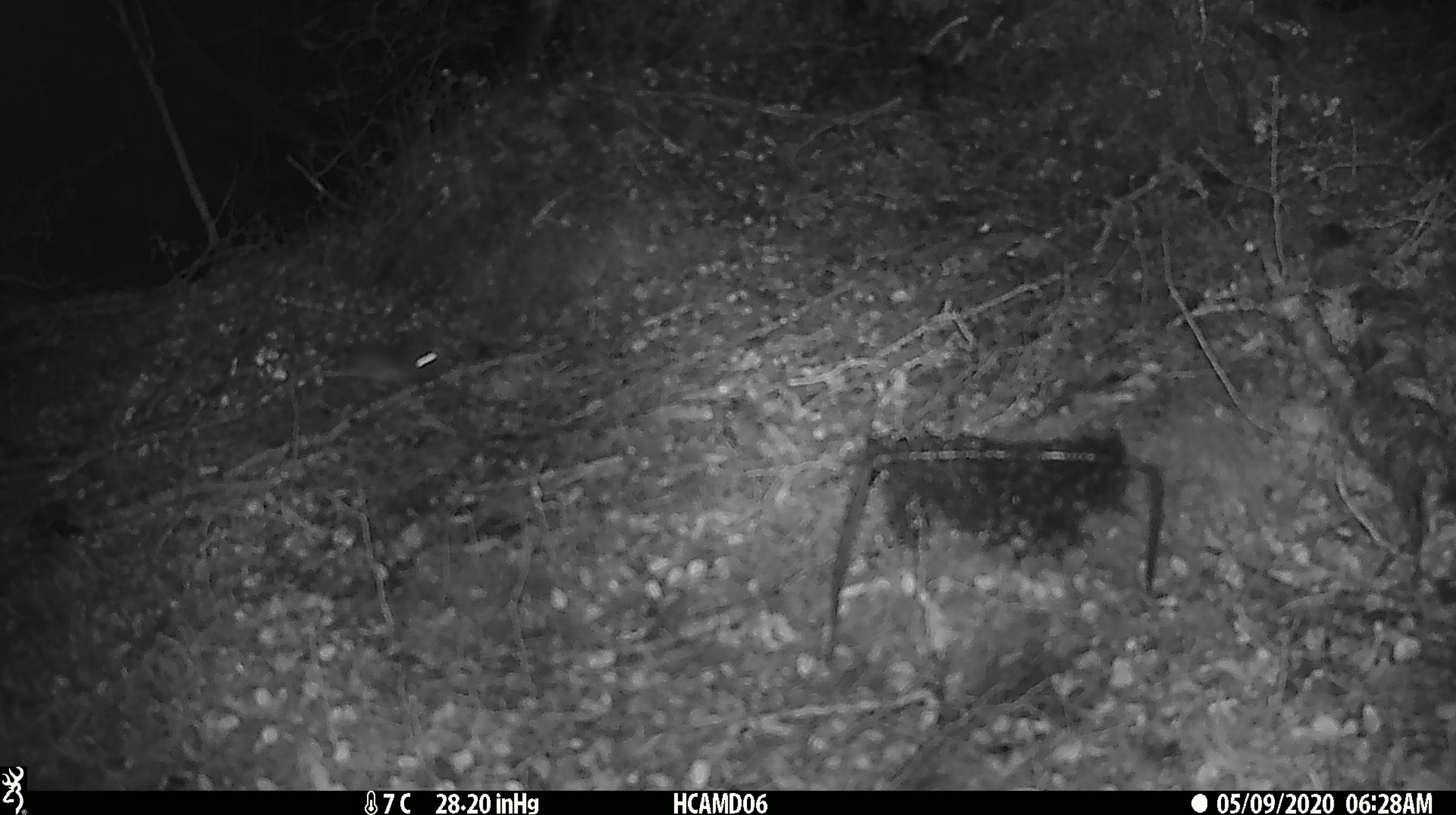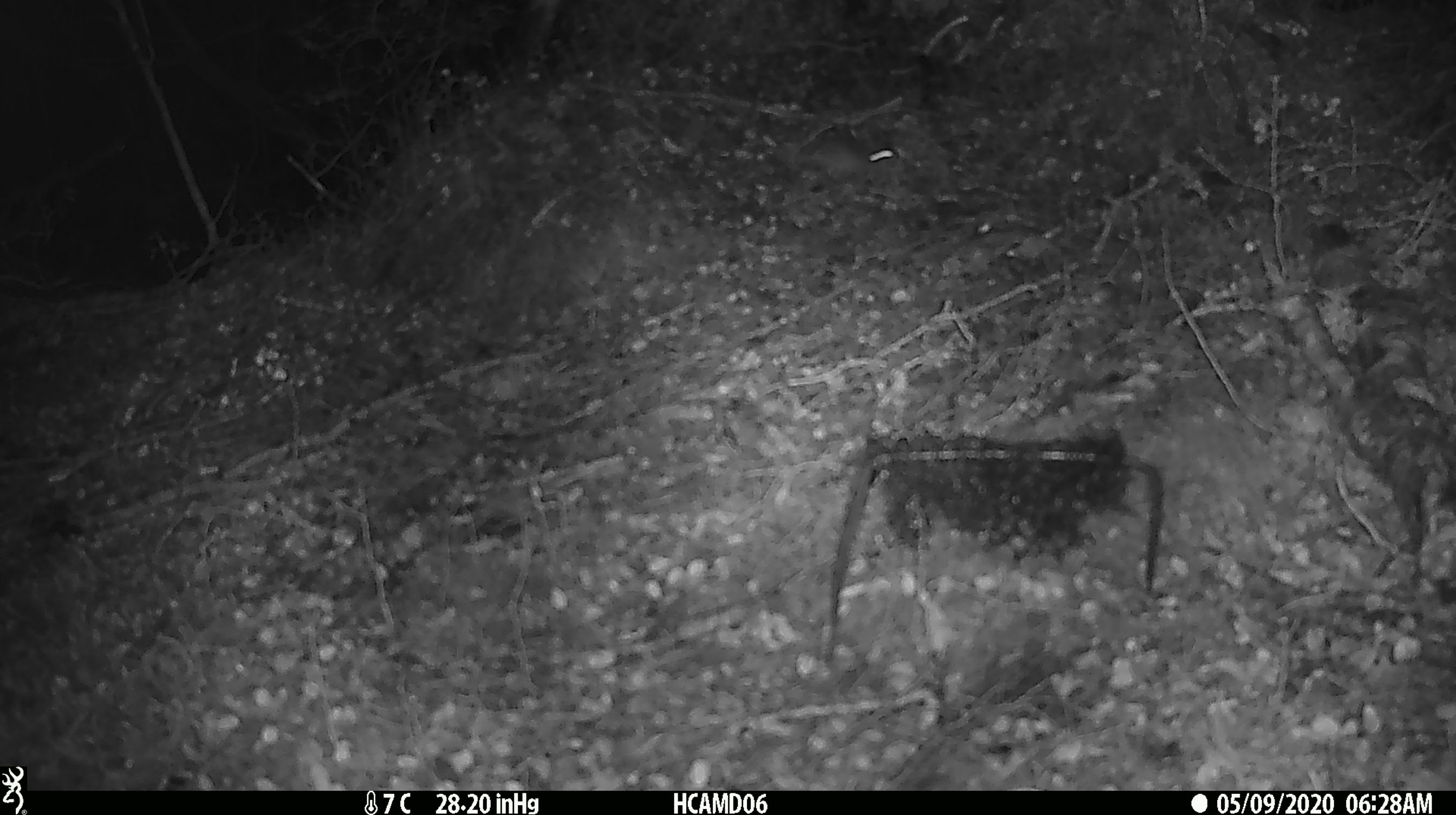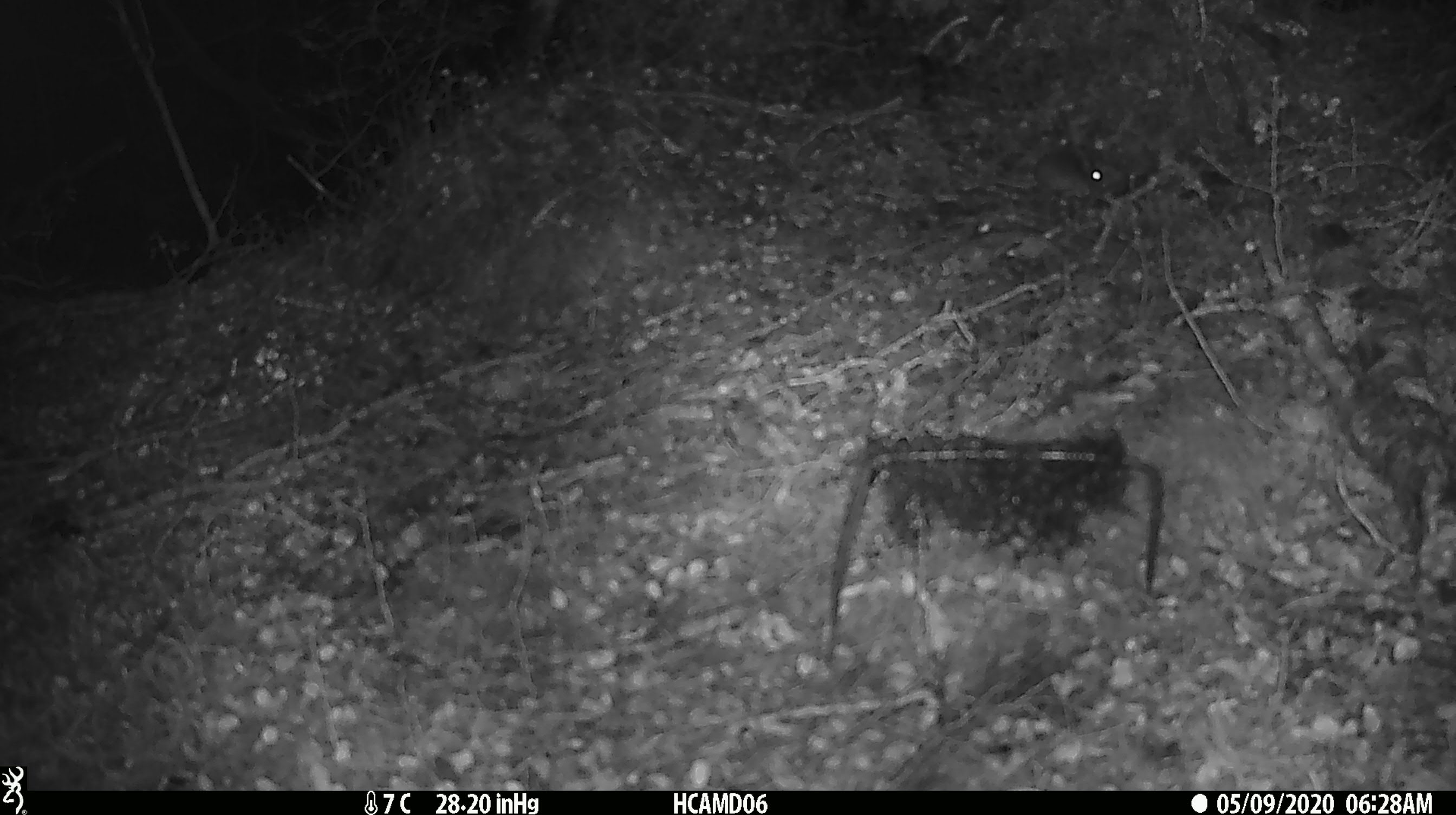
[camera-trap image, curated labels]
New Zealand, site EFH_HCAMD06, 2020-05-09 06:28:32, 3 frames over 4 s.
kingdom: Animalia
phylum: Chordata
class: Mammalia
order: Rodentia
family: Muridae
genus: Mus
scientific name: Mus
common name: mouse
Mouse (Mus).